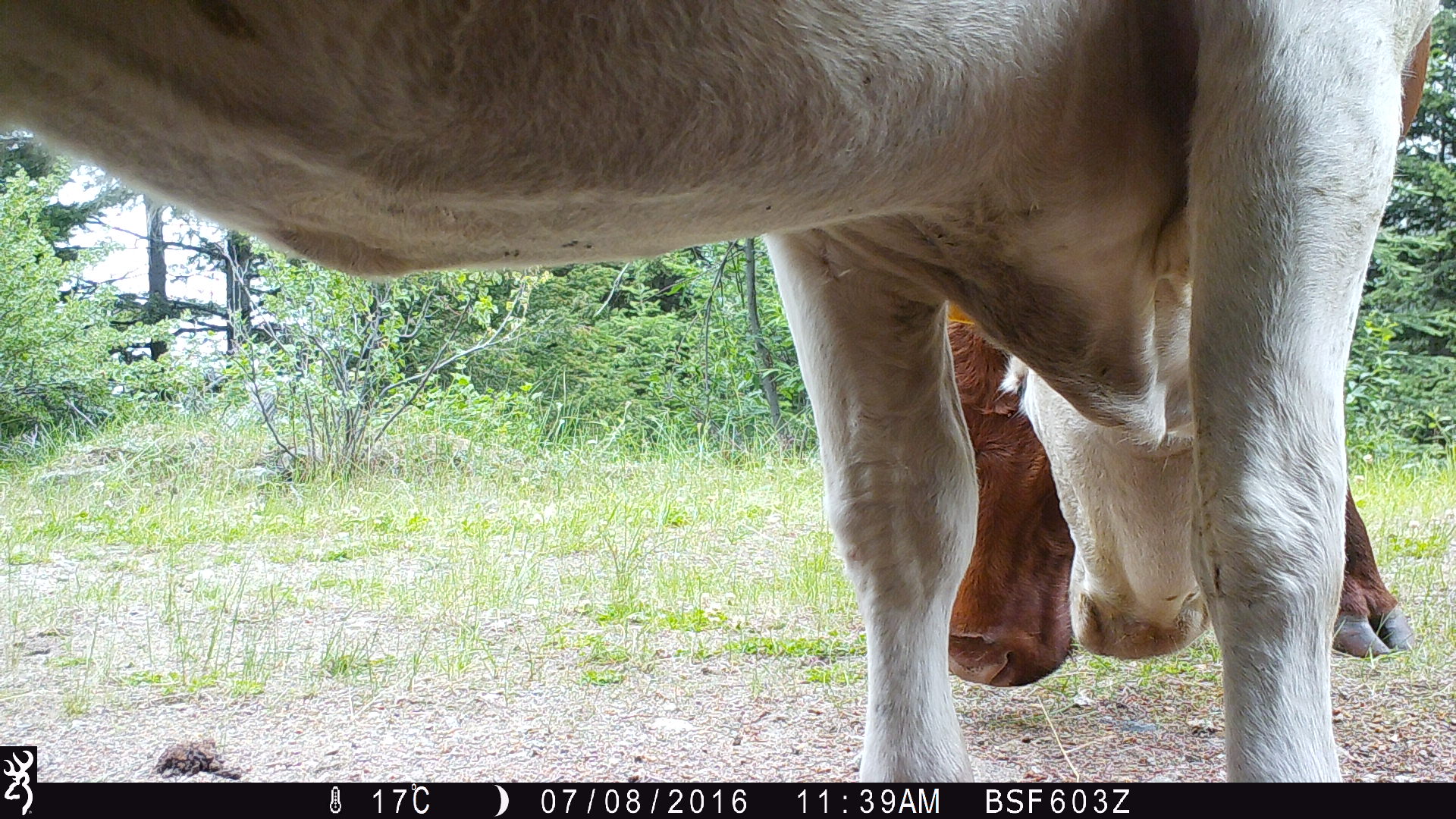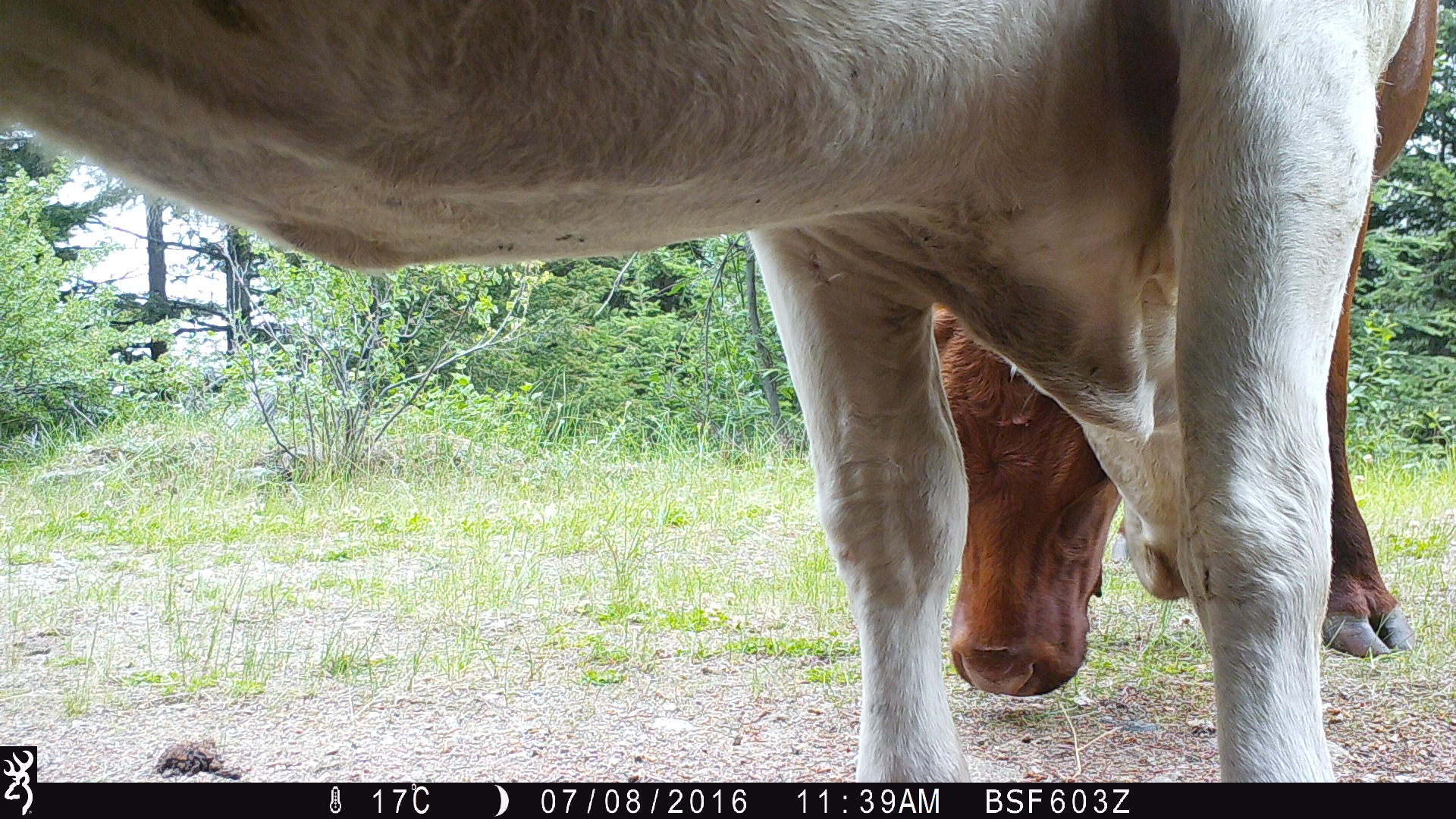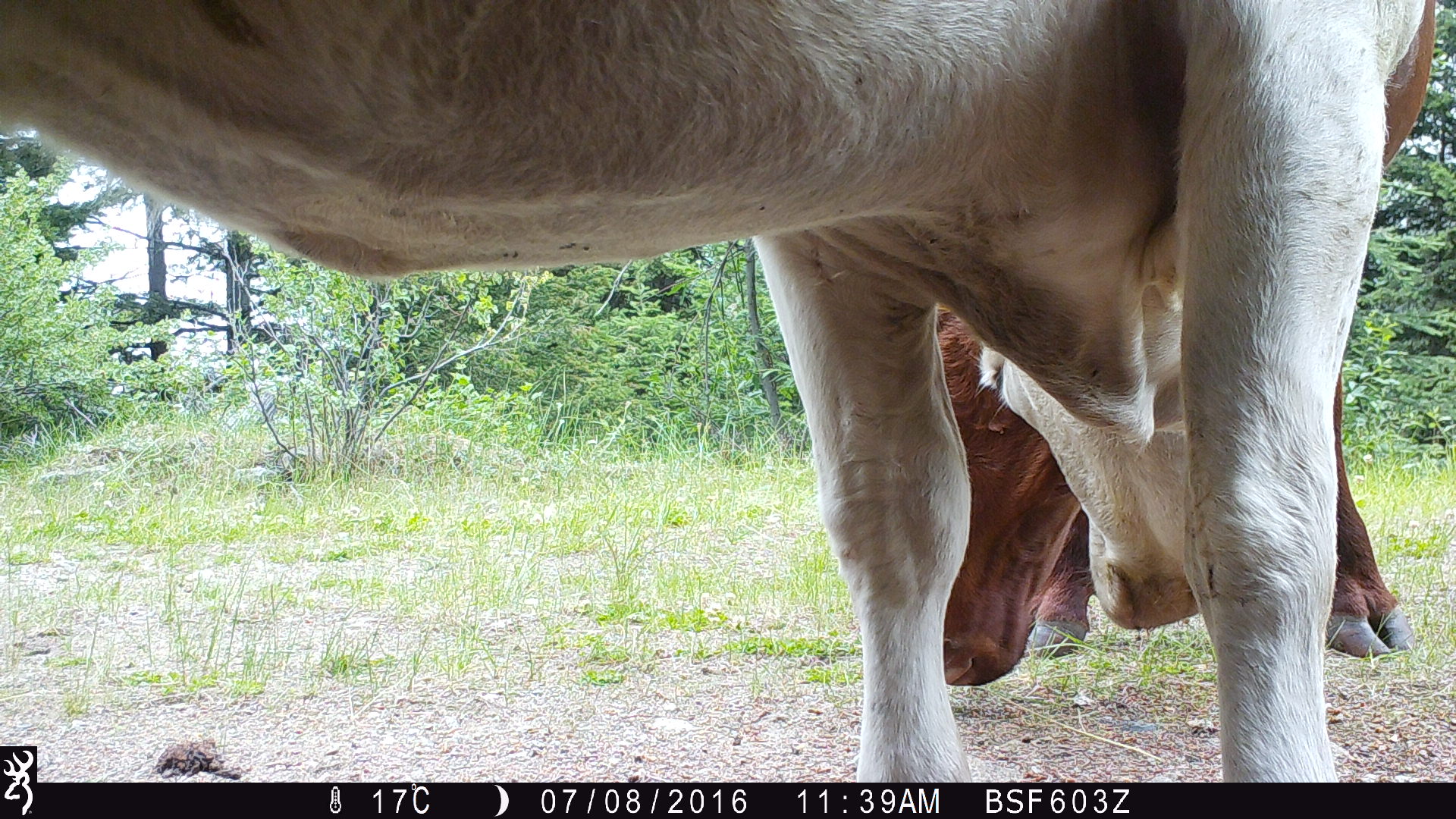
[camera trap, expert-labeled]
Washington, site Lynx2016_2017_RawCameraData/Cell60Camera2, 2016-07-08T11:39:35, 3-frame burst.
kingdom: Animalia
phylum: Chordata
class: Mammalia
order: Artiodactyla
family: Bovidae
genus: Bos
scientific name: Bos taurus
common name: domestic cattle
Domestic cattle (Bos taurus). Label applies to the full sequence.